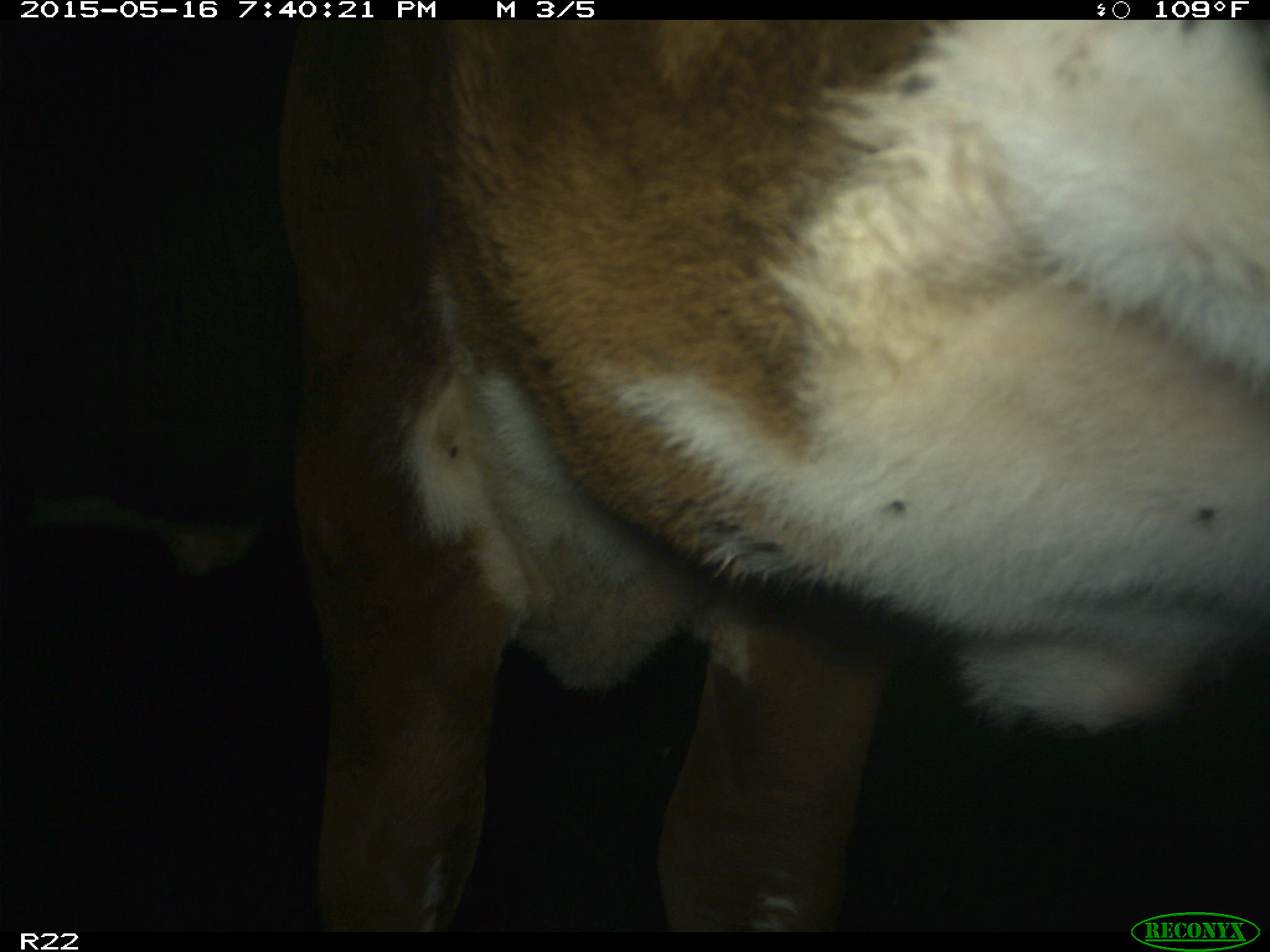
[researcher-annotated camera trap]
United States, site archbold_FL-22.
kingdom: Animalia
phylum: Chordata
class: Mammalia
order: Artiodactyla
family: Bovidae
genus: Bos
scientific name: Bos taurus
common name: domestic cow